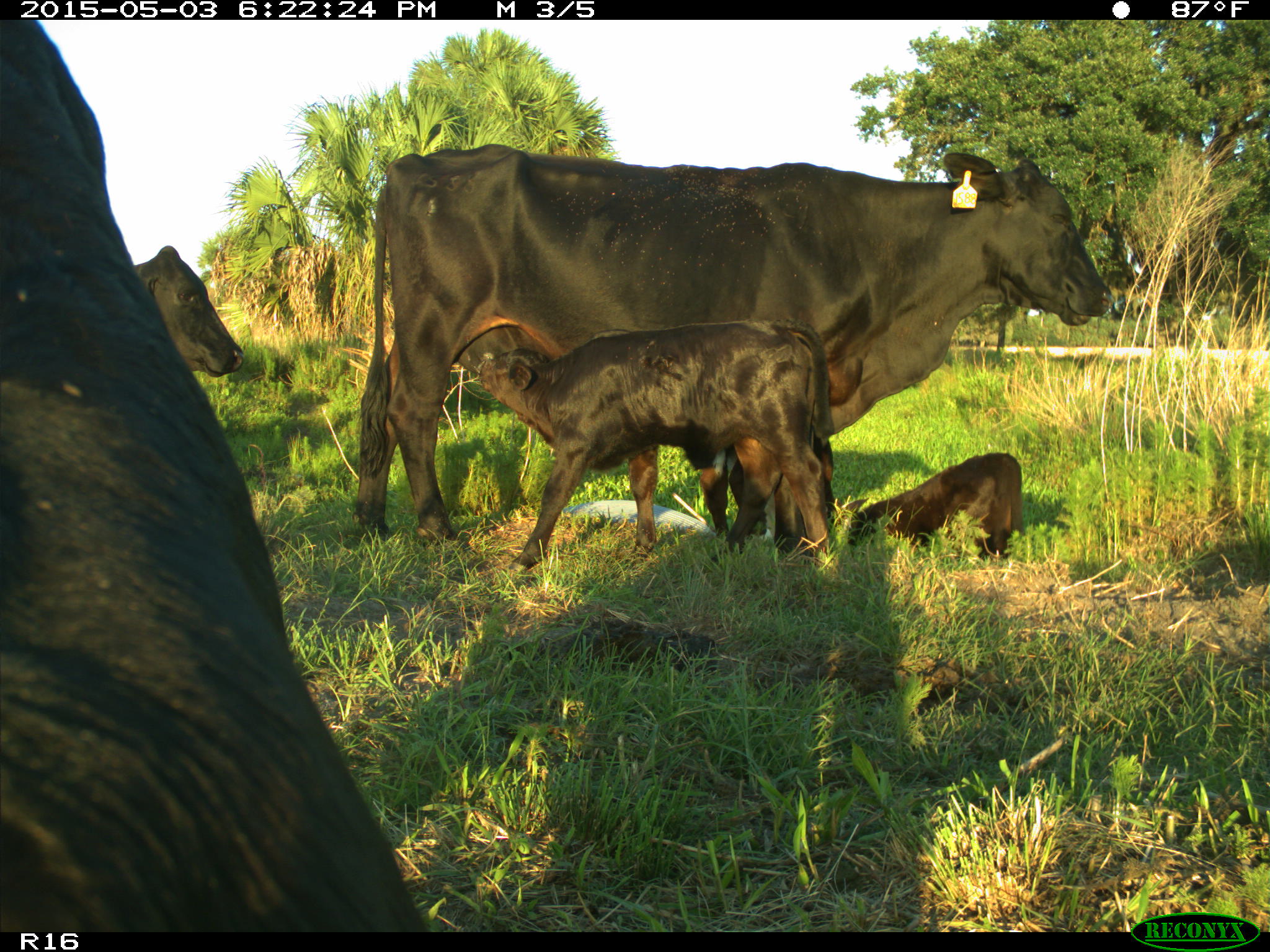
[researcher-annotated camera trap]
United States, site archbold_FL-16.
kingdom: Animalia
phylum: Chordata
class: Mammalia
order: Artiodactyla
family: Bovidae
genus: Bos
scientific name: Bos taurus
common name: domestic cow